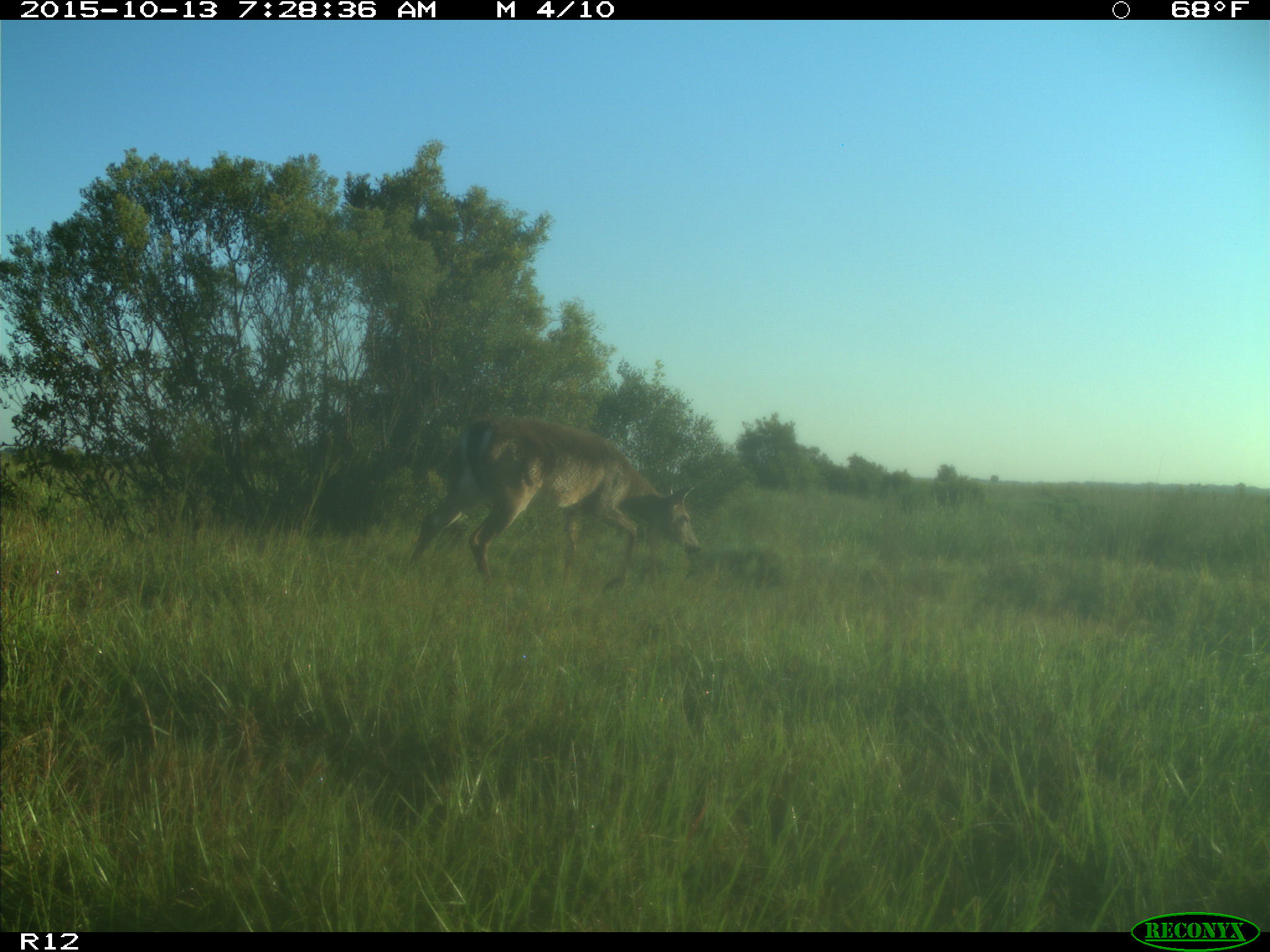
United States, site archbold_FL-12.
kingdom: Animalia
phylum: Chordata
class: Mammalia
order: Artiodactyla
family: Cervidae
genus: Odocoileus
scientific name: Odocoileus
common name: deer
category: unidentified deer